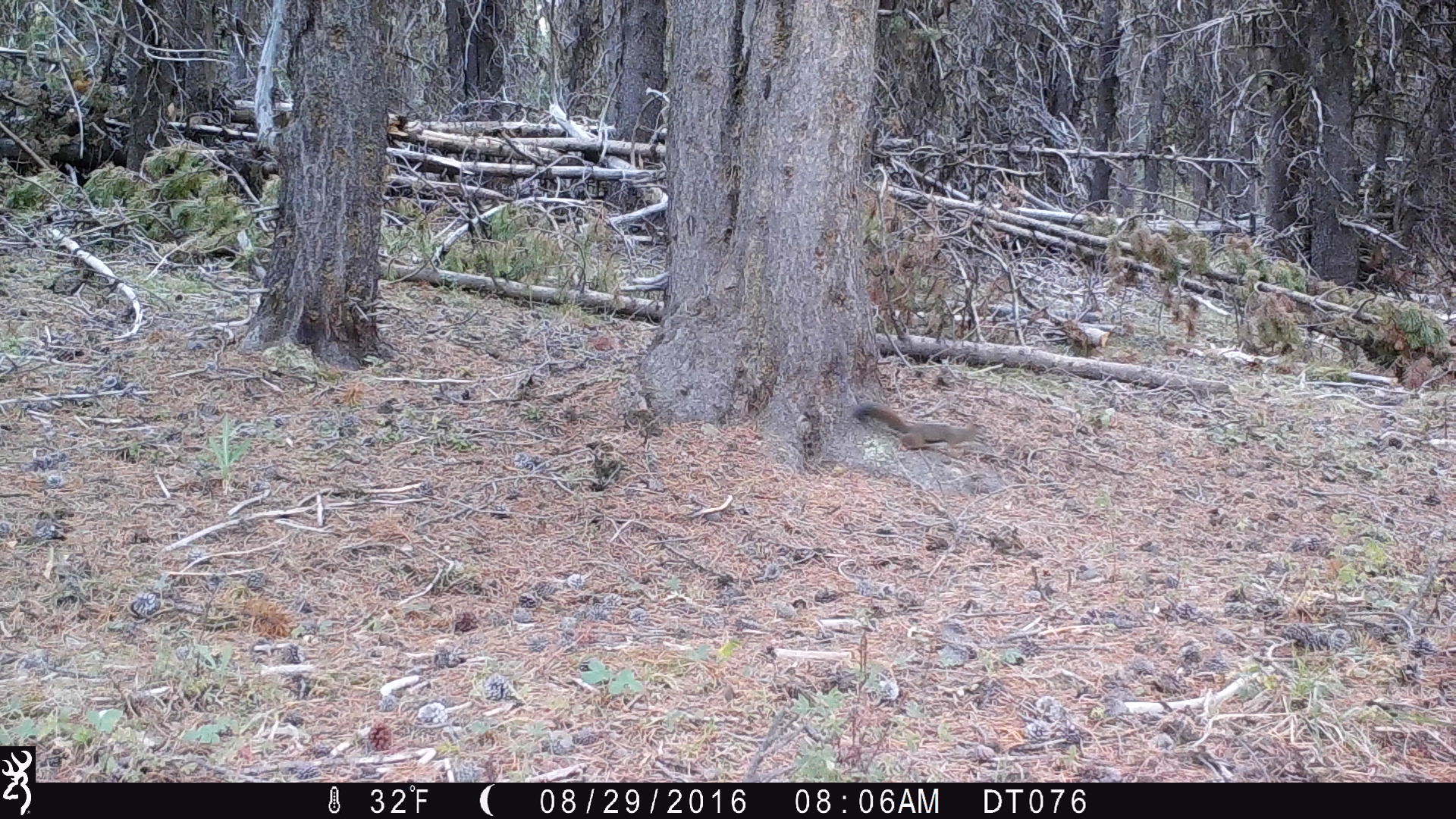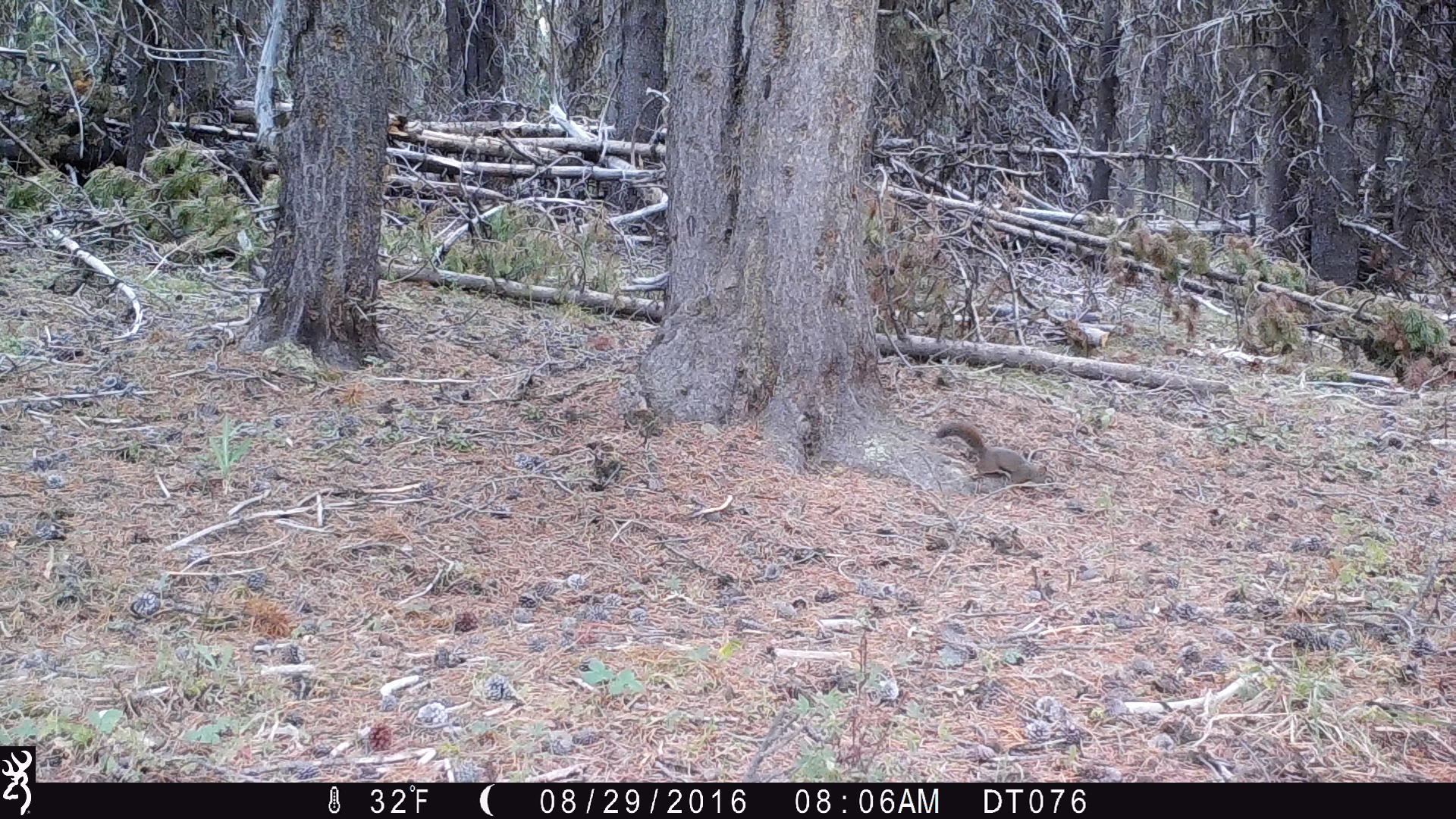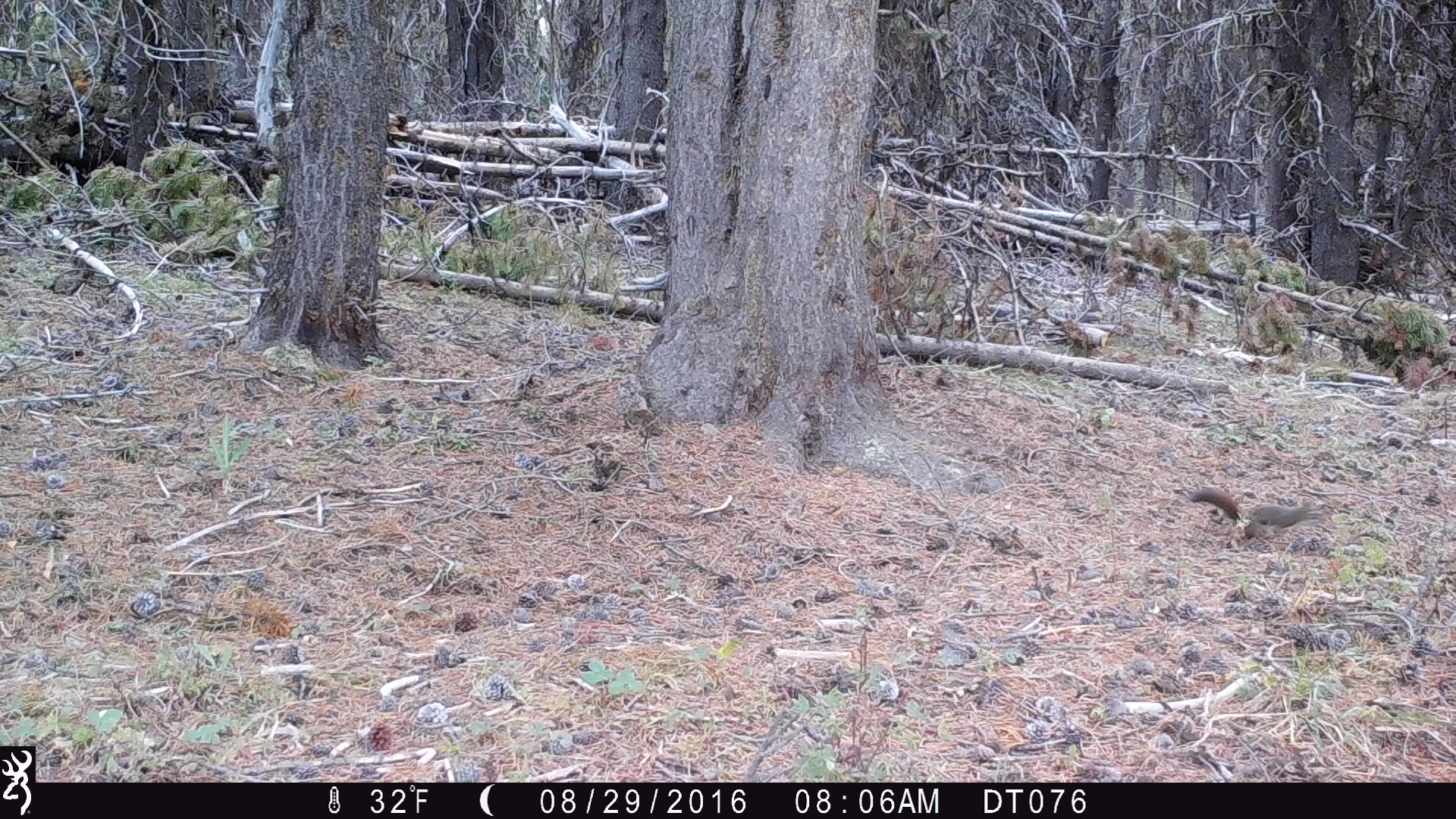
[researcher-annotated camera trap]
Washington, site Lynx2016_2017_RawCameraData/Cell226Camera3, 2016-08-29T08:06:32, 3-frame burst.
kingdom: Animalia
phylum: Chordata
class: Mammalia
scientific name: Mammalia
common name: small mammal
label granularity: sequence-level